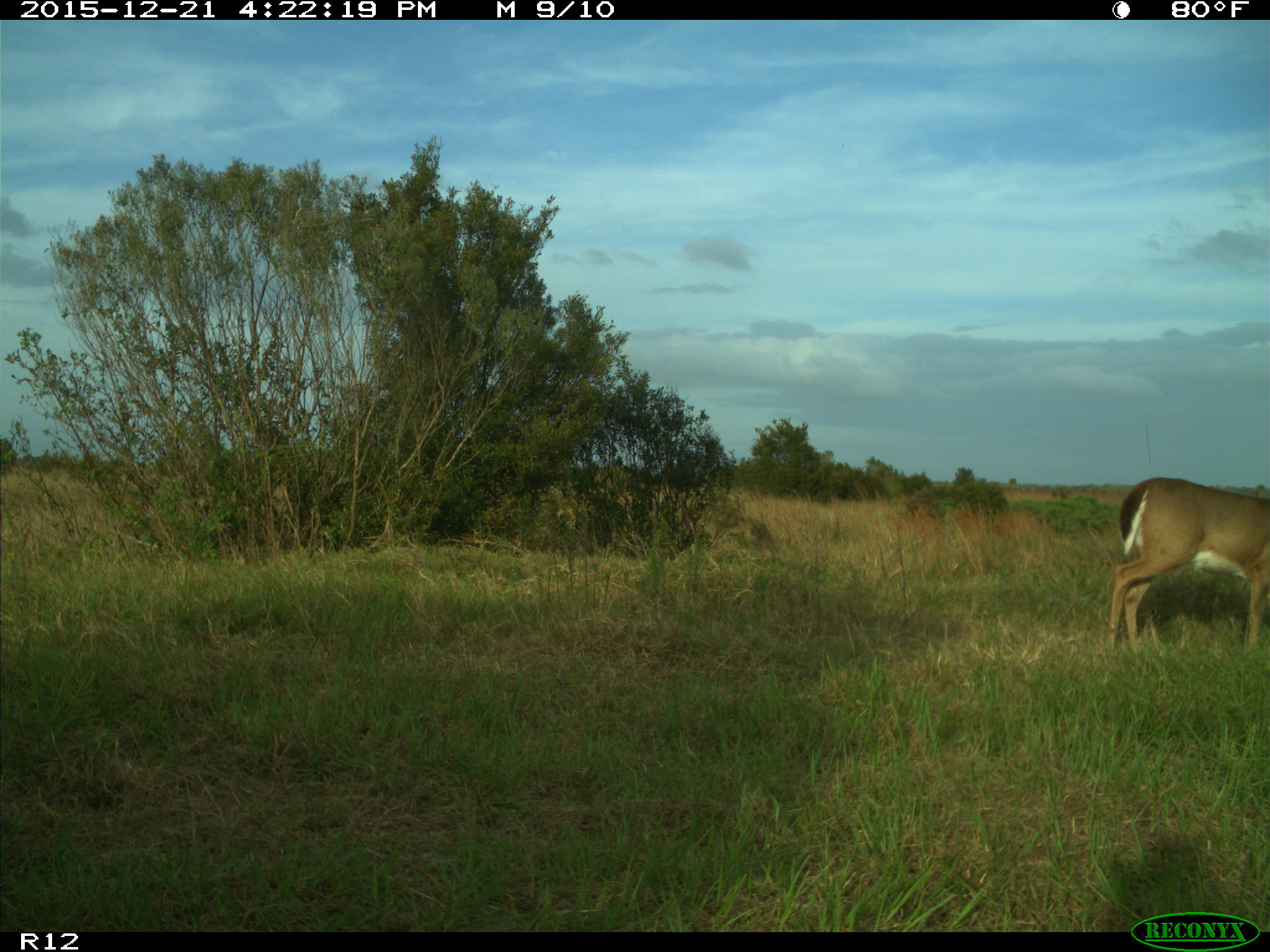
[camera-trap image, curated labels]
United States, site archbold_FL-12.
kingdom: Animalia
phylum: Chordata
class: Mammalia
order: Artiodactyla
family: Cervidae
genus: Odocoileus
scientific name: Odocoileus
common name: deer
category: unidentified deer